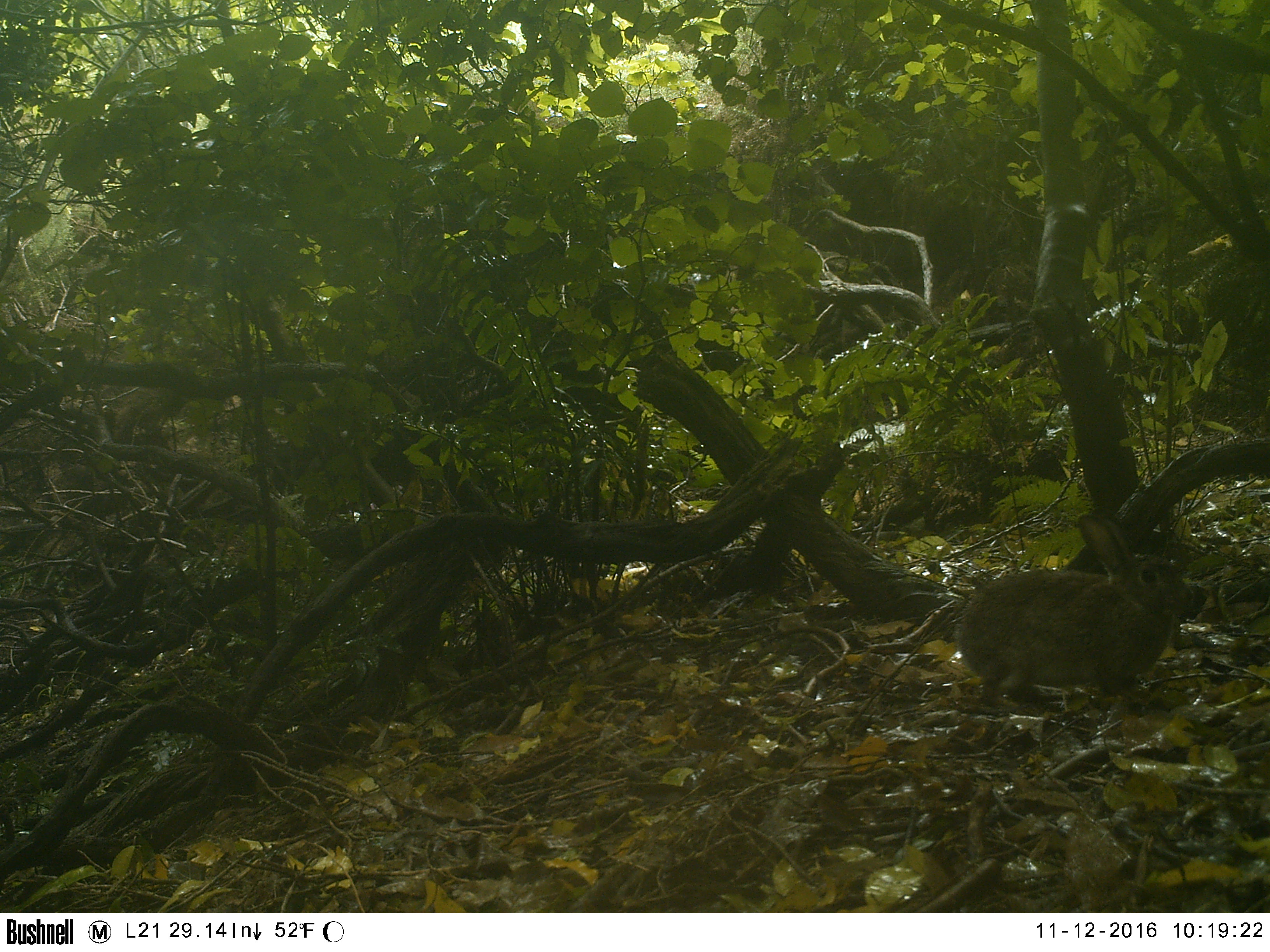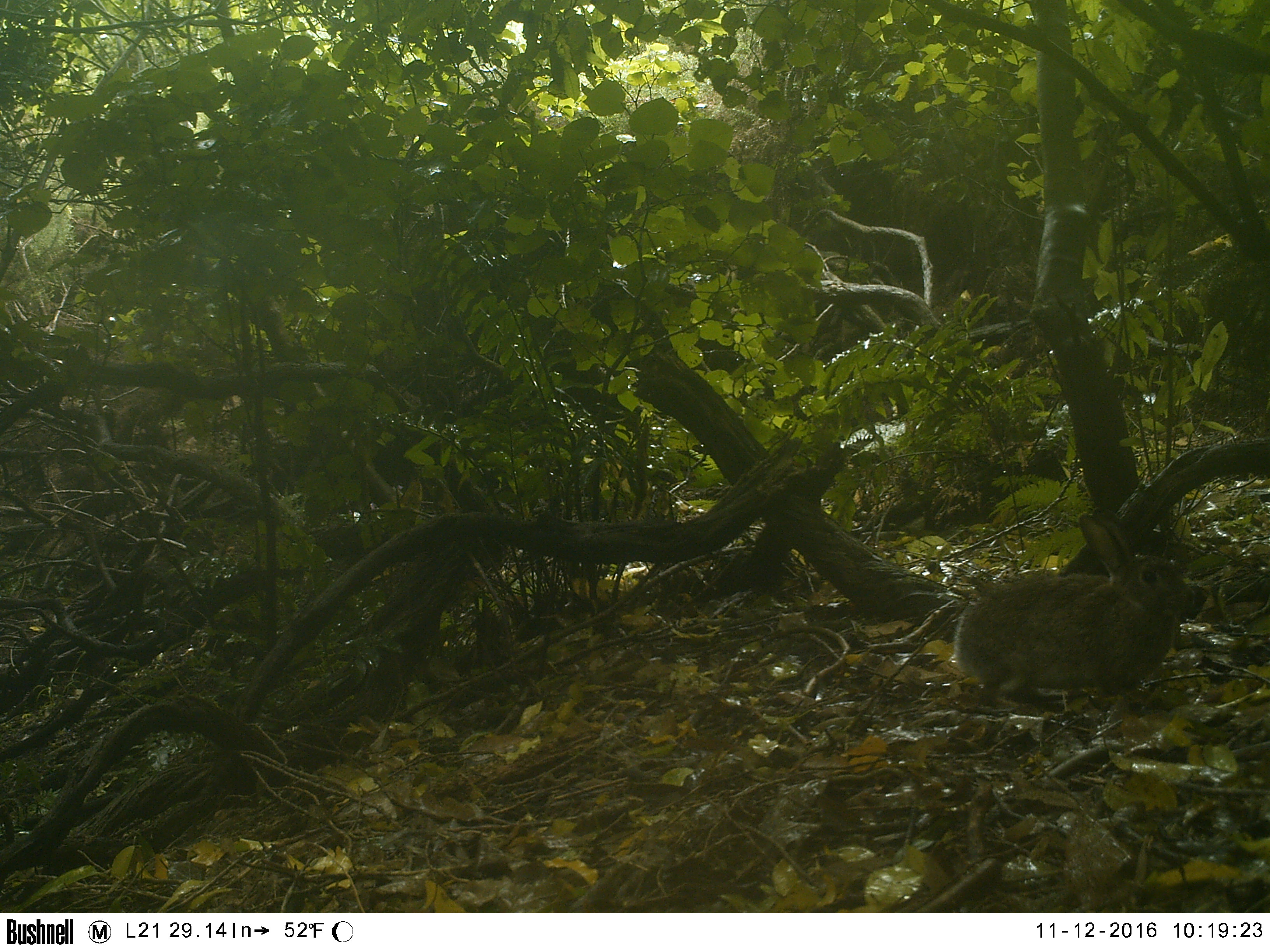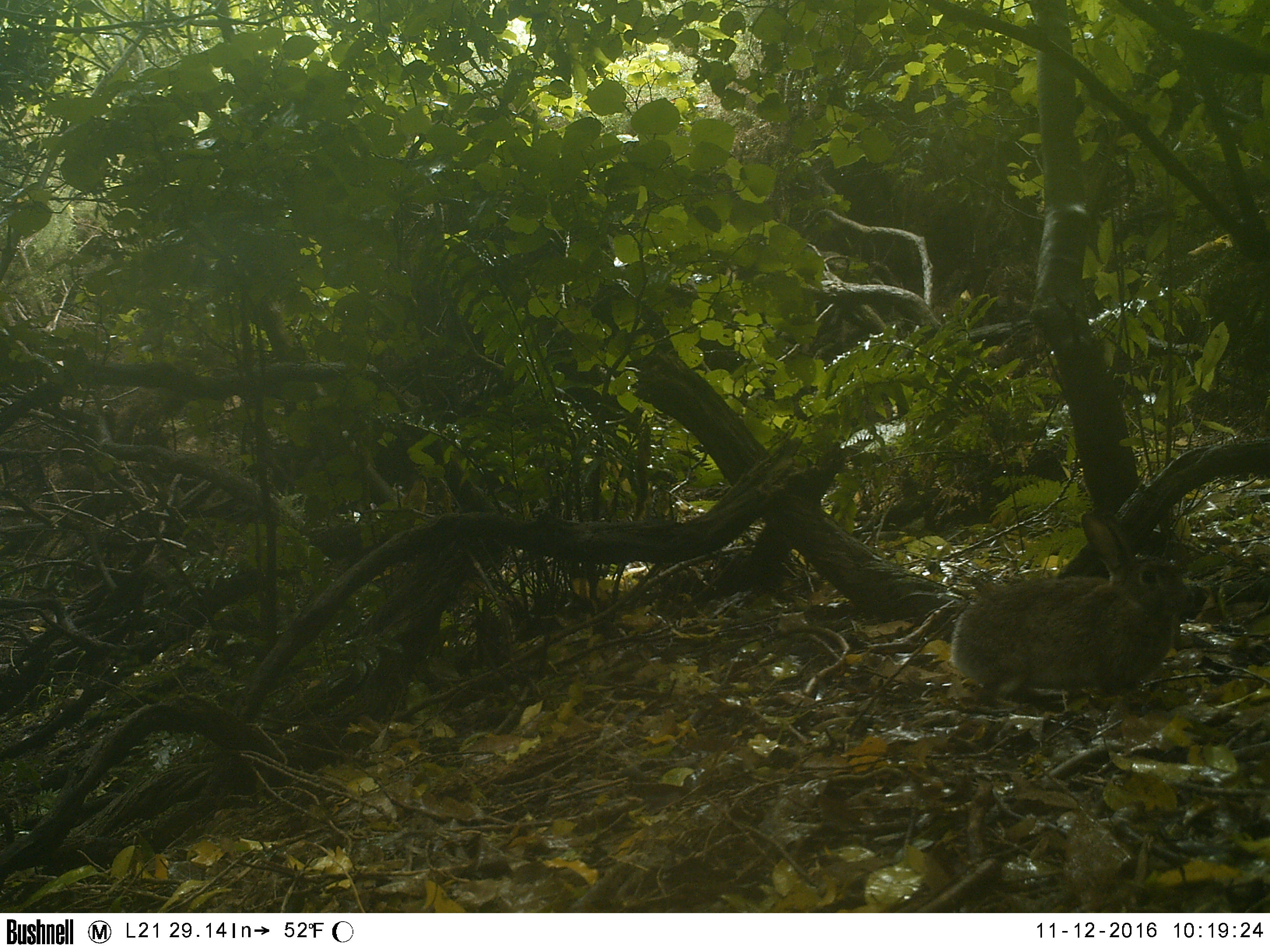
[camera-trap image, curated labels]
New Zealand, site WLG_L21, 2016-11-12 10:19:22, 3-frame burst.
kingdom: Animalia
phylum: Chordata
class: Mammalia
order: Lagomorpha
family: Leporidae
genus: Oryctolagus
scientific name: Oryctolagus cuniculus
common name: european rabbit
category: rabbit